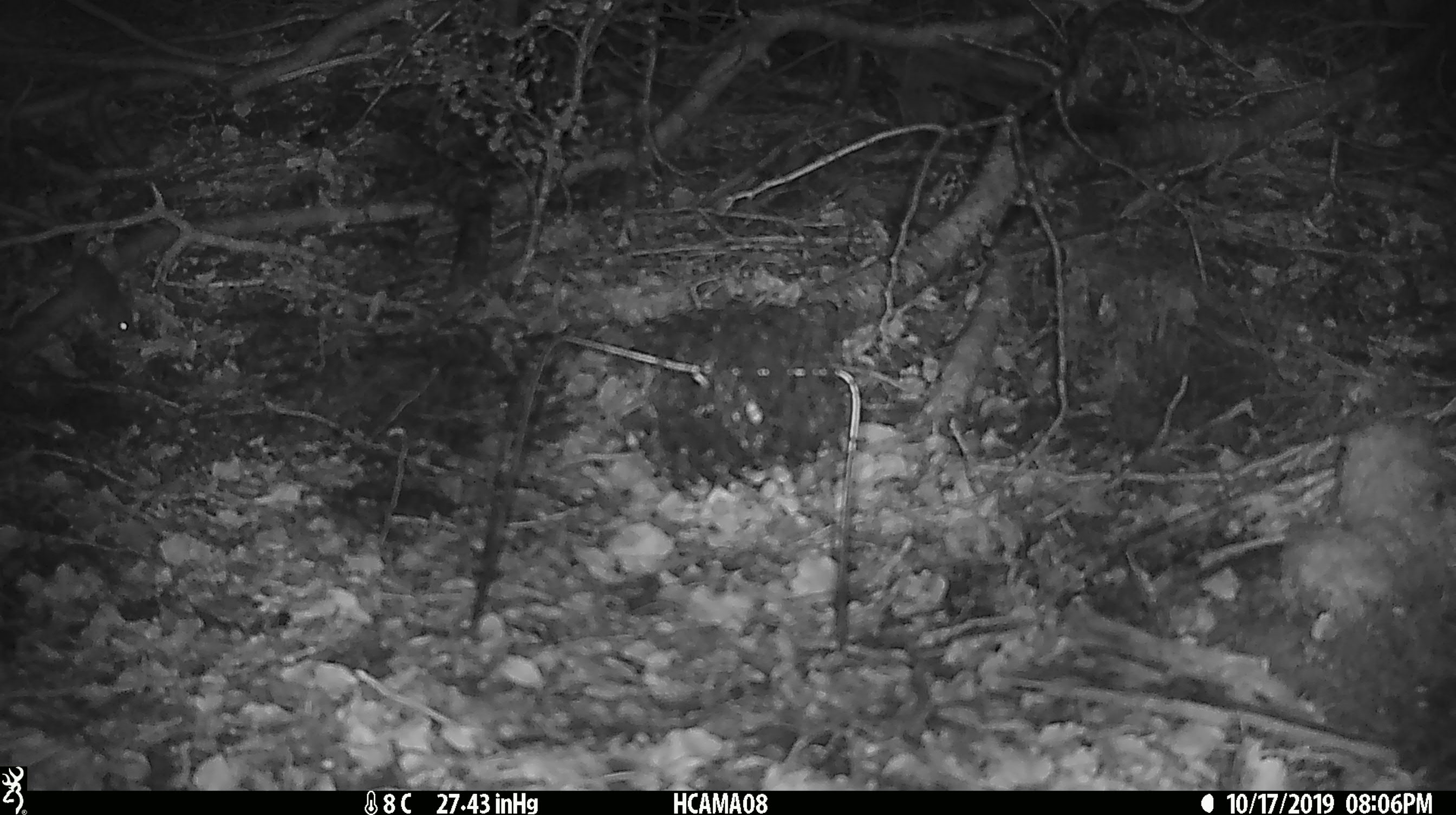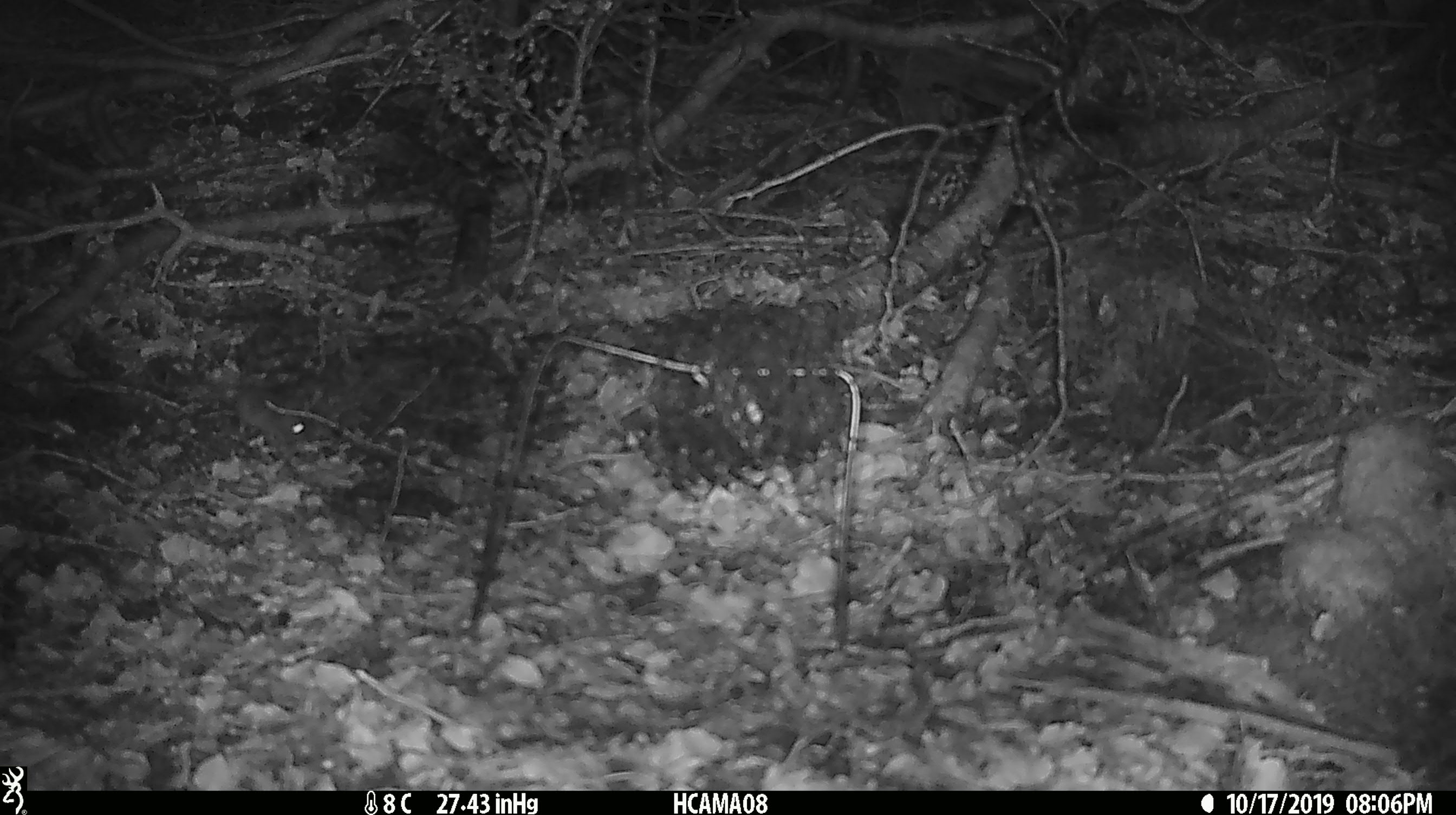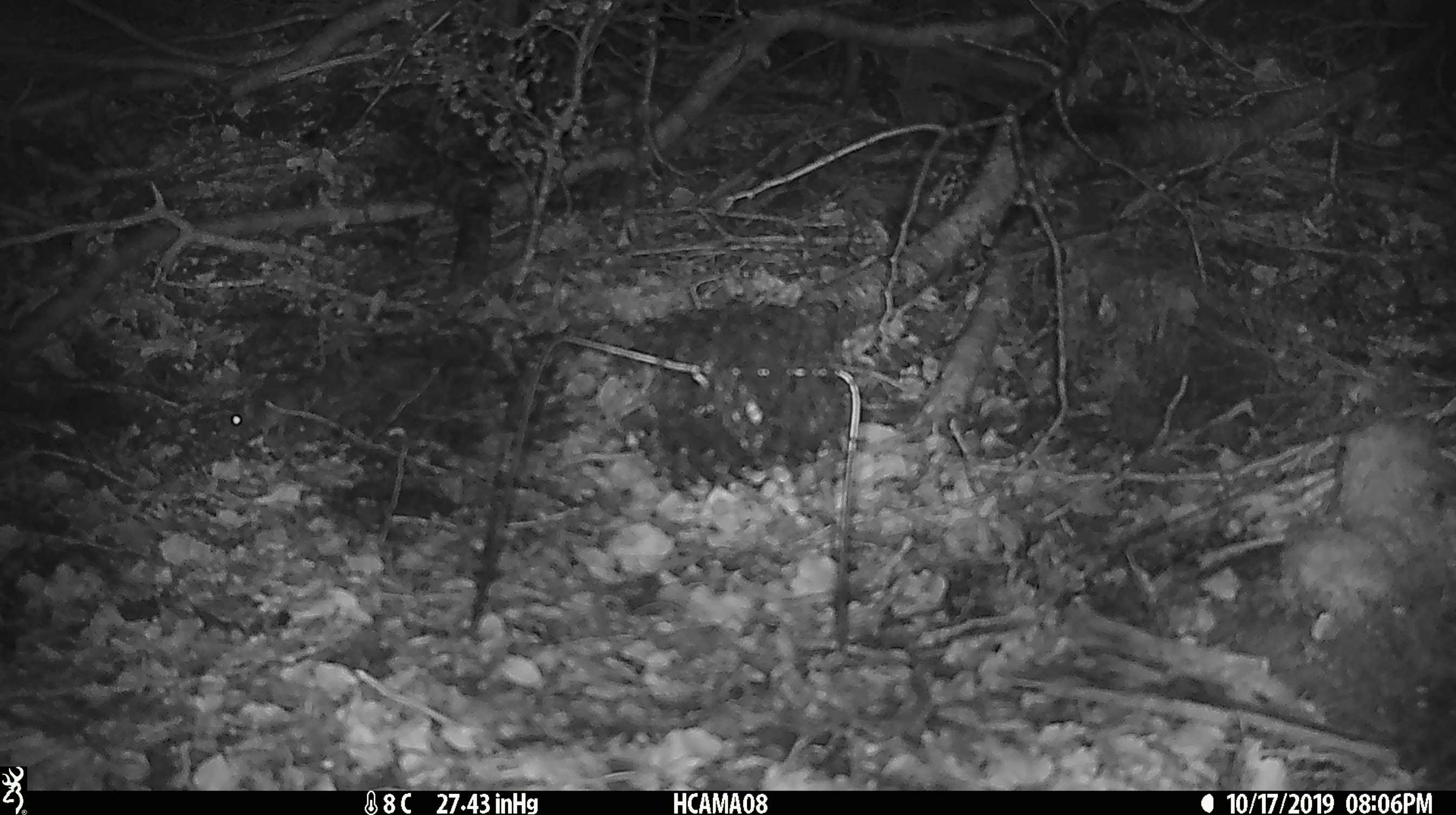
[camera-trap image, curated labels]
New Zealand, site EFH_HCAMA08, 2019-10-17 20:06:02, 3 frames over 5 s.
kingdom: Animalia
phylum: Chordata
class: Mammalia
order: Rodentia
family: Muridae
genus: Mus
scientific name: Mus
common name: mouse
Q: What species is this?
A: Mouse (Mus).